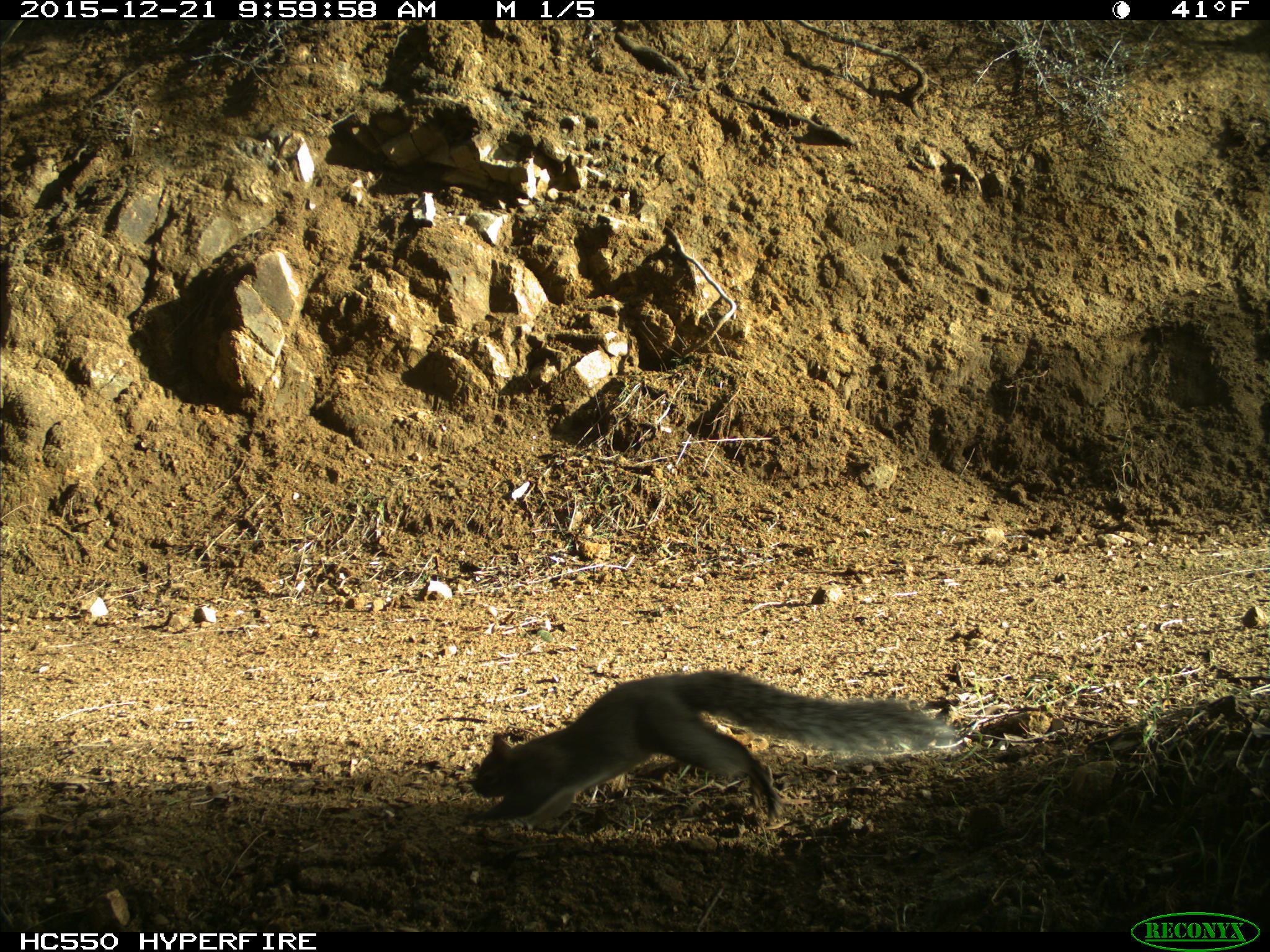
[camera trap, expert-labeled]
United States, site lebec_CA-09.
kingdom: Animalia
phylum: Chordata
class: Mammalia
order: Rodentia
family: Sciuridae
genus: Sciurus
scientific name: Sciurus carolinensis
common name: eastern gray squirrel